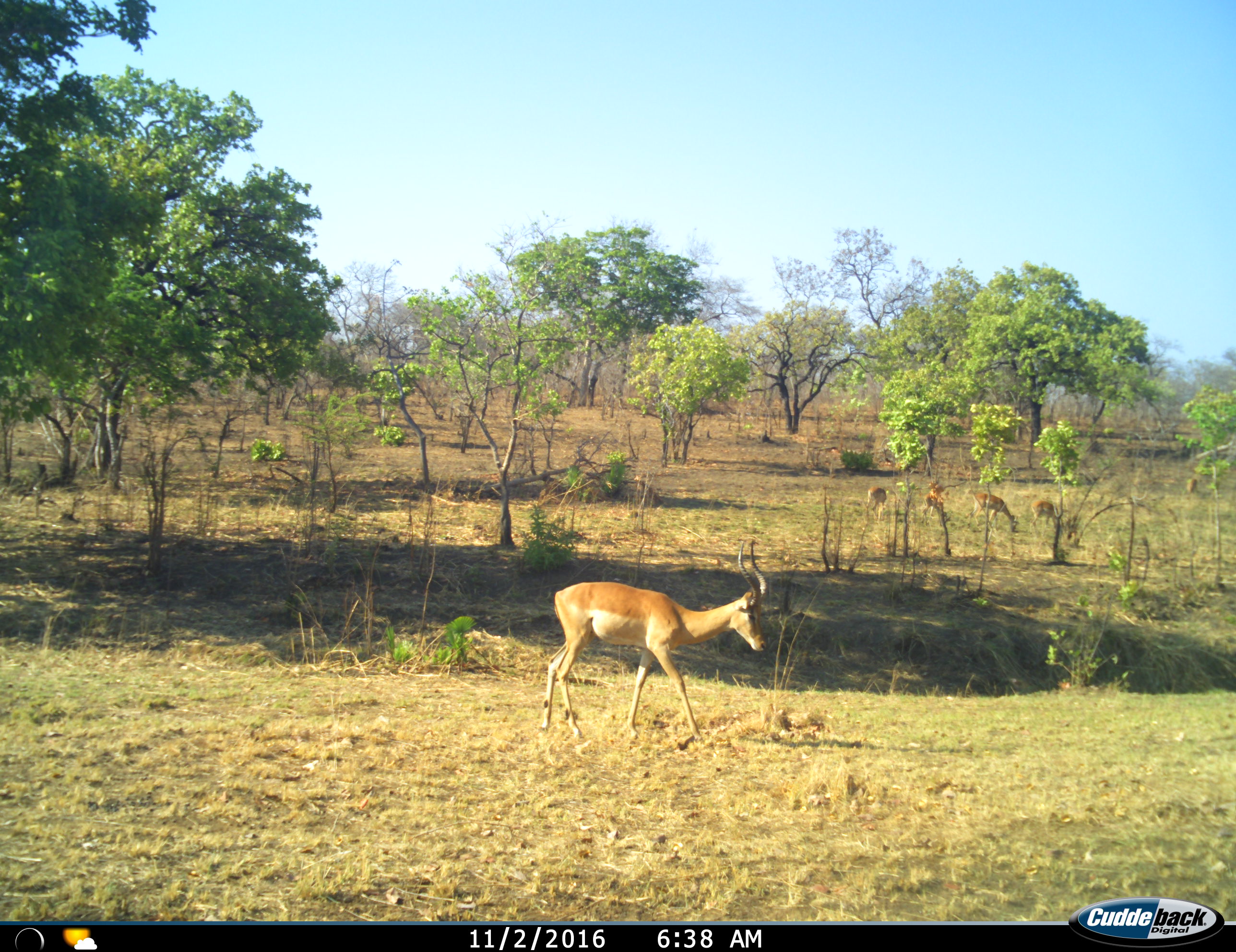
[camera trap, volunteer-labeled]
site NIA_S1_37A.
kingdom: Animalia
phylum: Chordata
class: Mammalia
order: Artiodactyla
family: Bovidae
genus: Aepyceros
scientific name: Aepyceros melampus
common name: impala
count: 5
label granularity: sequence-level